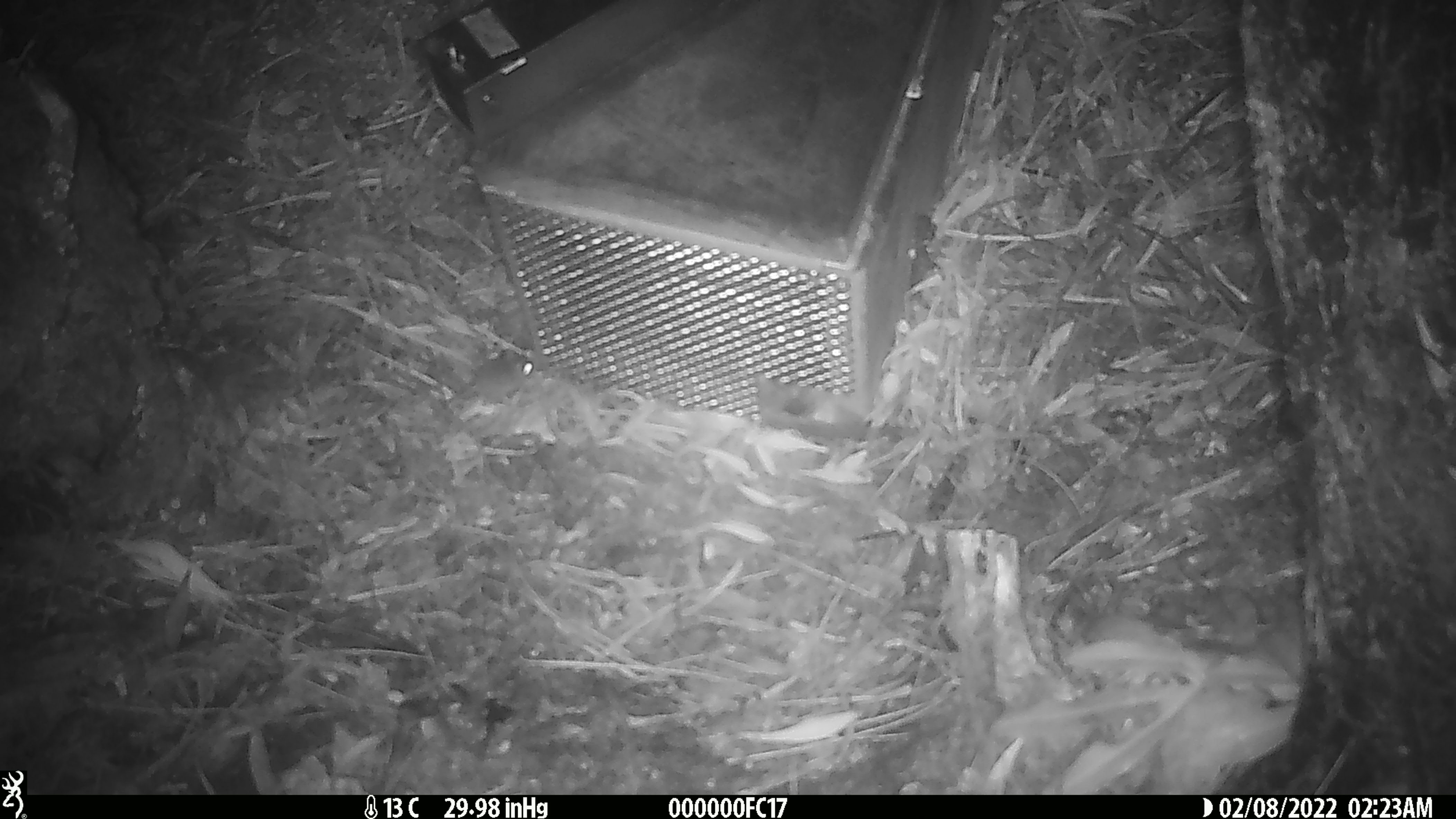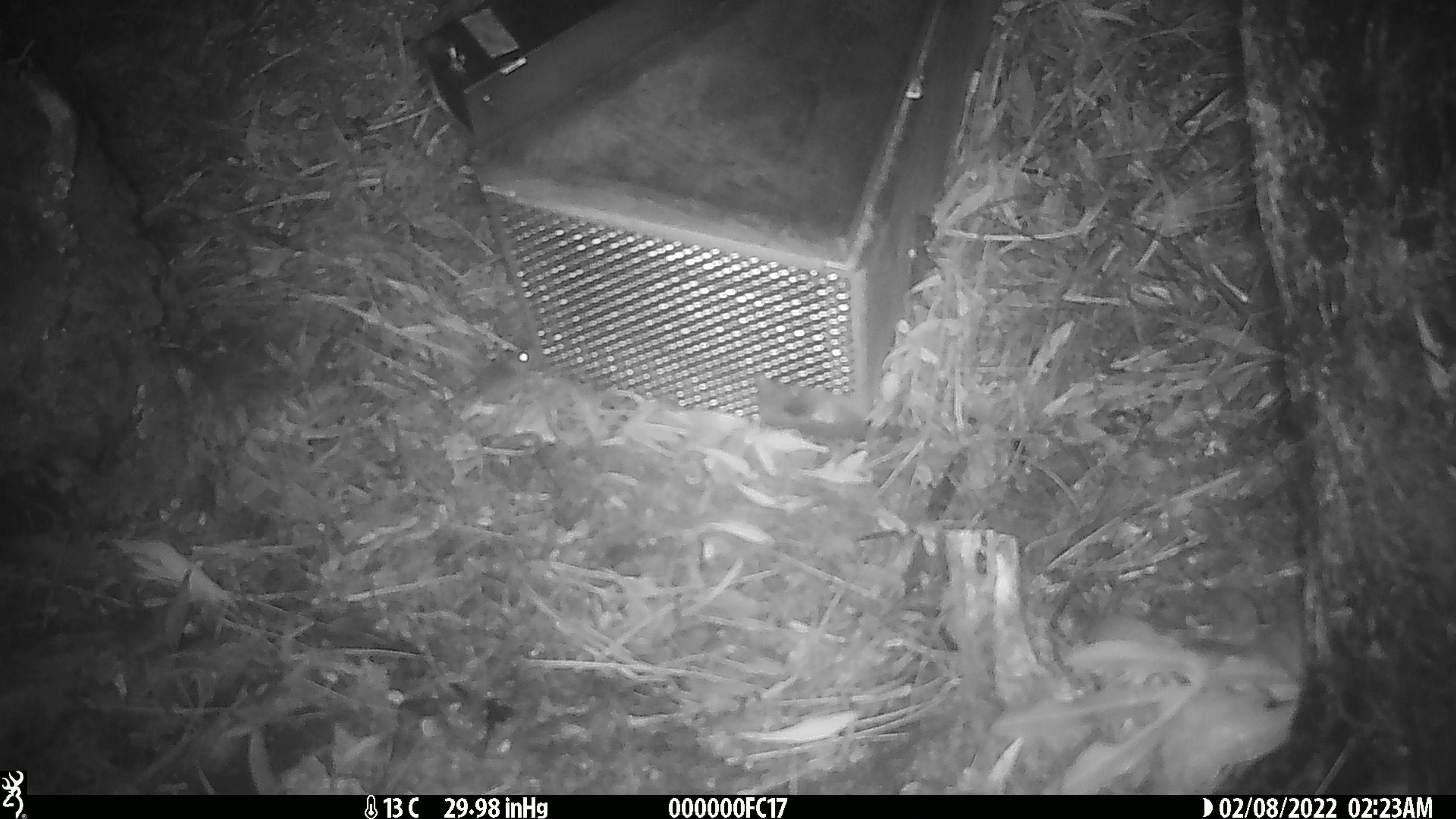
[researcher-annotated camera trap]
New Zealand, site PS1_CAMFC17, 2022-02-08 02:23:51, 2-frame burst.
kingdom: Animalia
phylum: Chordata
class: Mammalia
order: Rodentia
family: Muridae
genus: Mus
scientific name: Mus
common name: mouse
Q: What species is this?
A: Mouse (Mus).